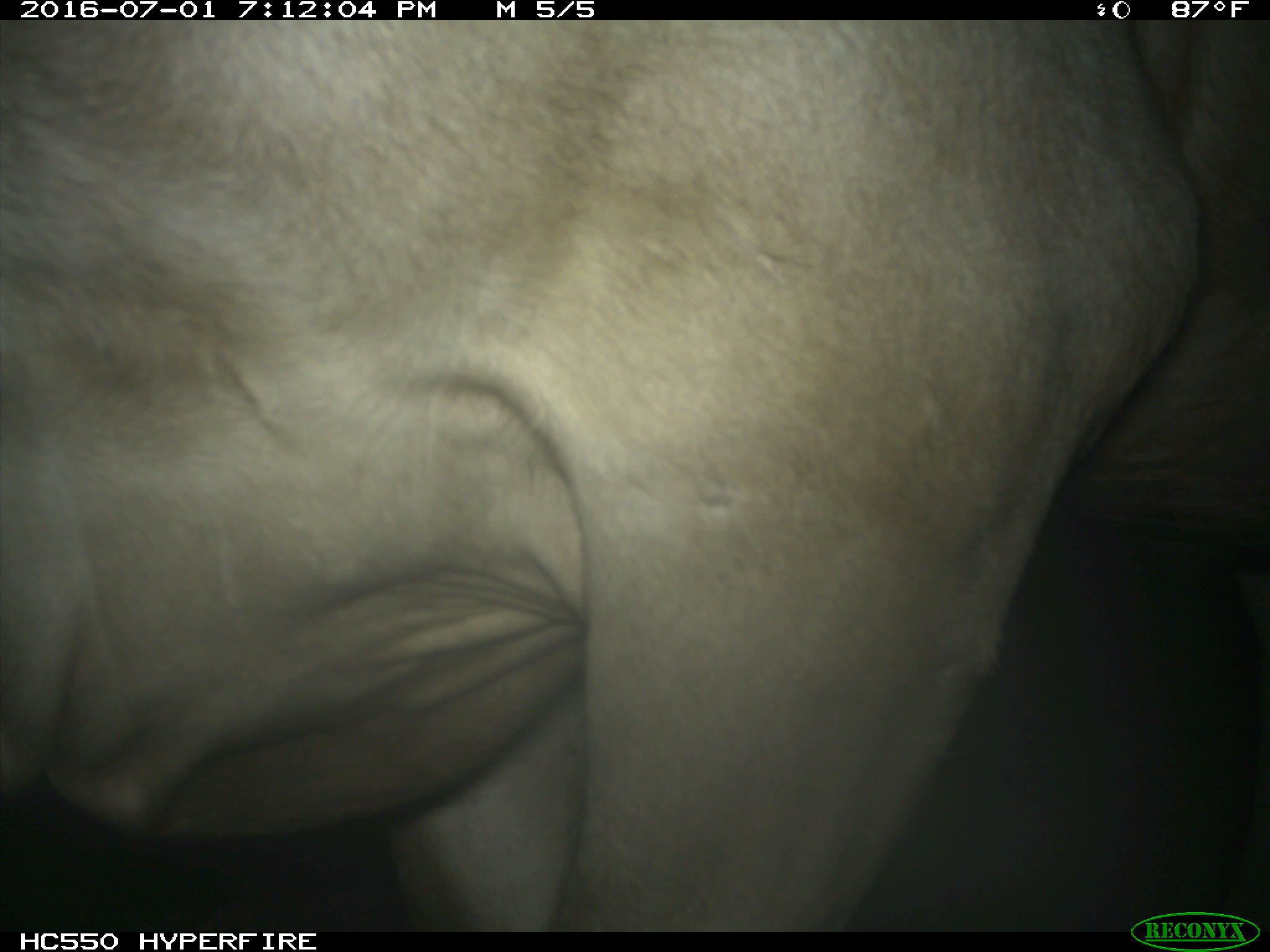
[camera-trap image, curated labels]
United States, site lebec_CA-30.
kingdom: Animalia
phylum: Chordata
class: Mammalia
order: Artiodactyla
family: Bovidae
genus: Bos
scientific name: Bos taurus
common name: domestic cow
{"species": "Bos taurus (domestic cow)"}